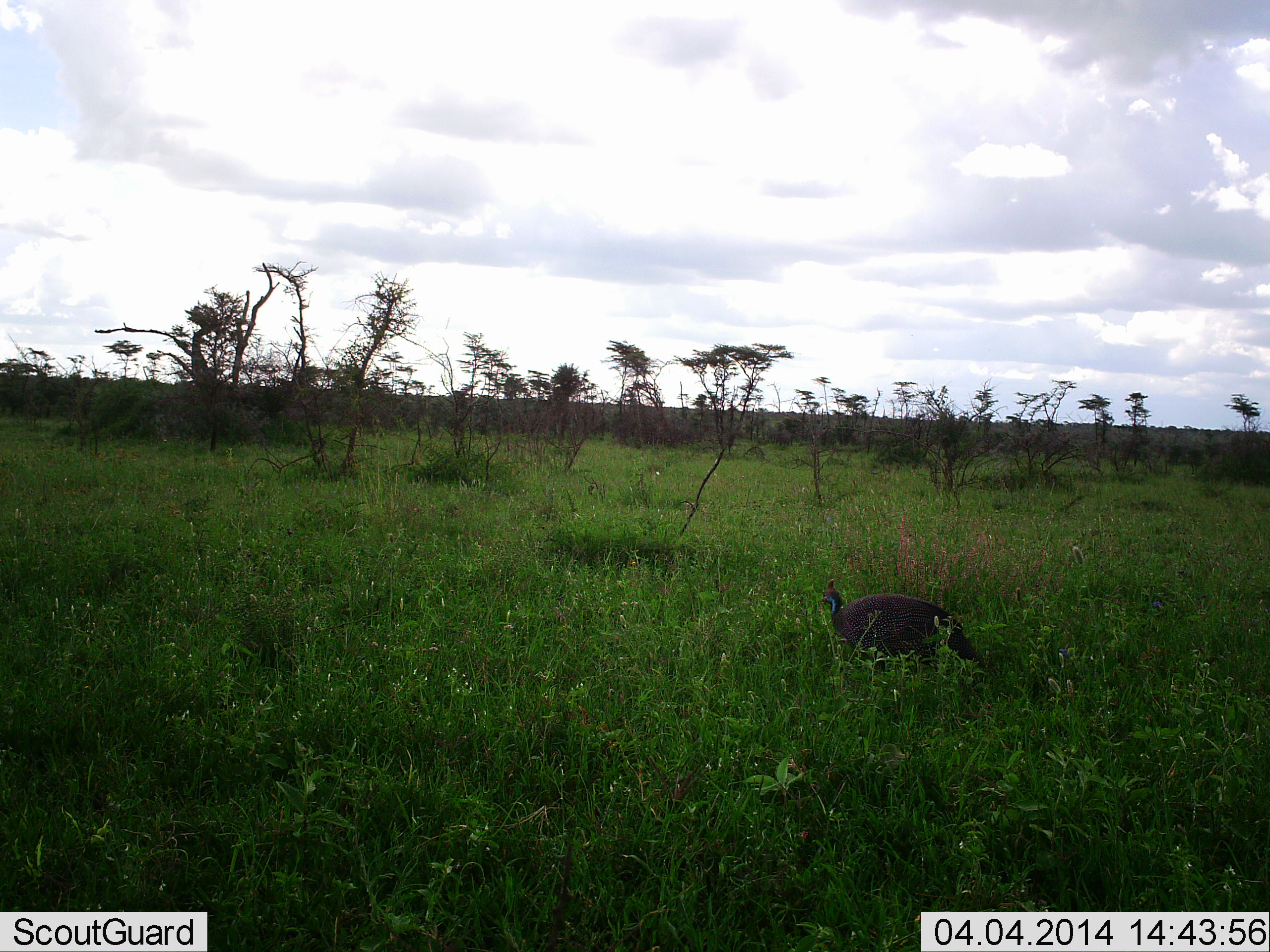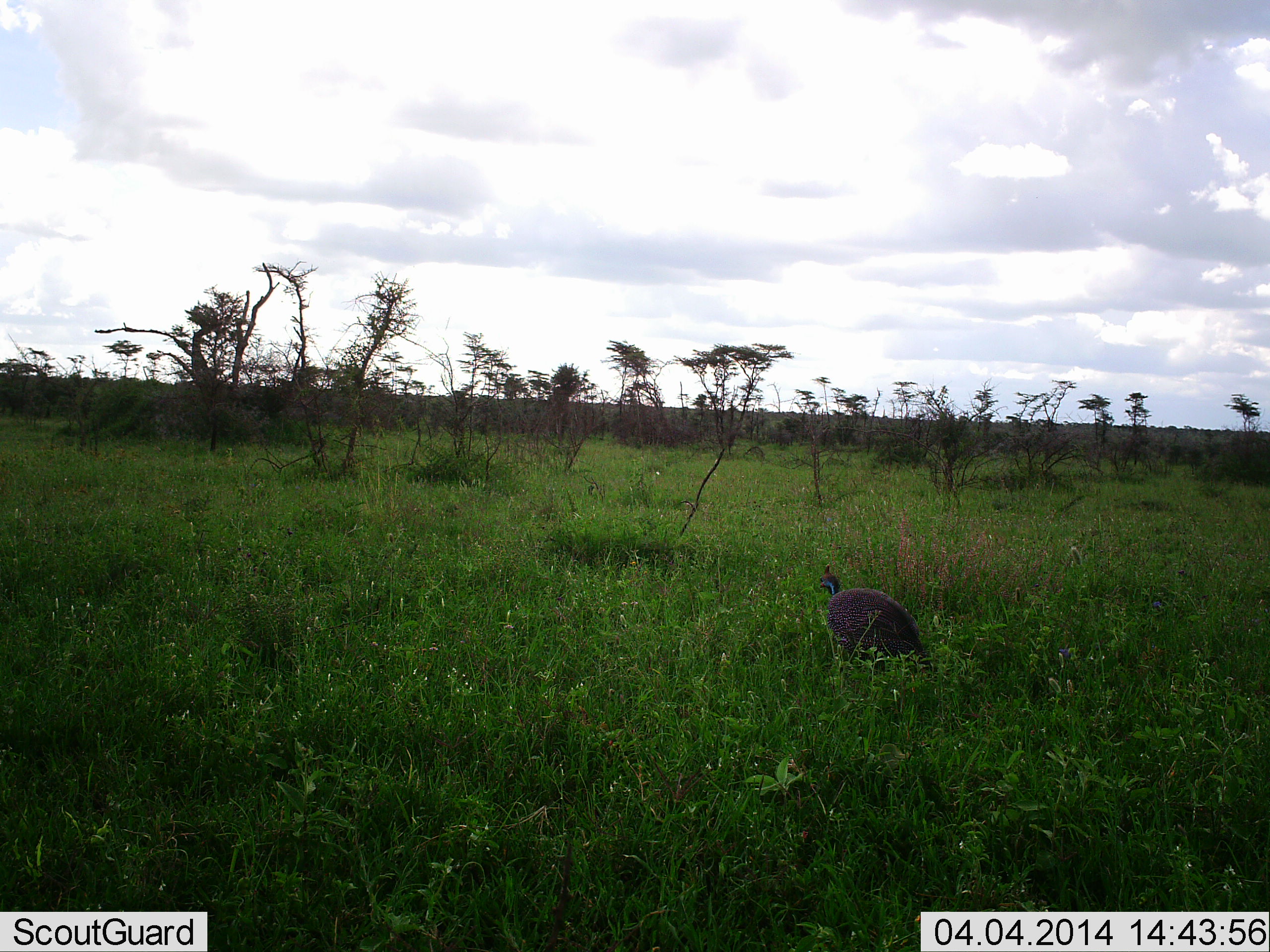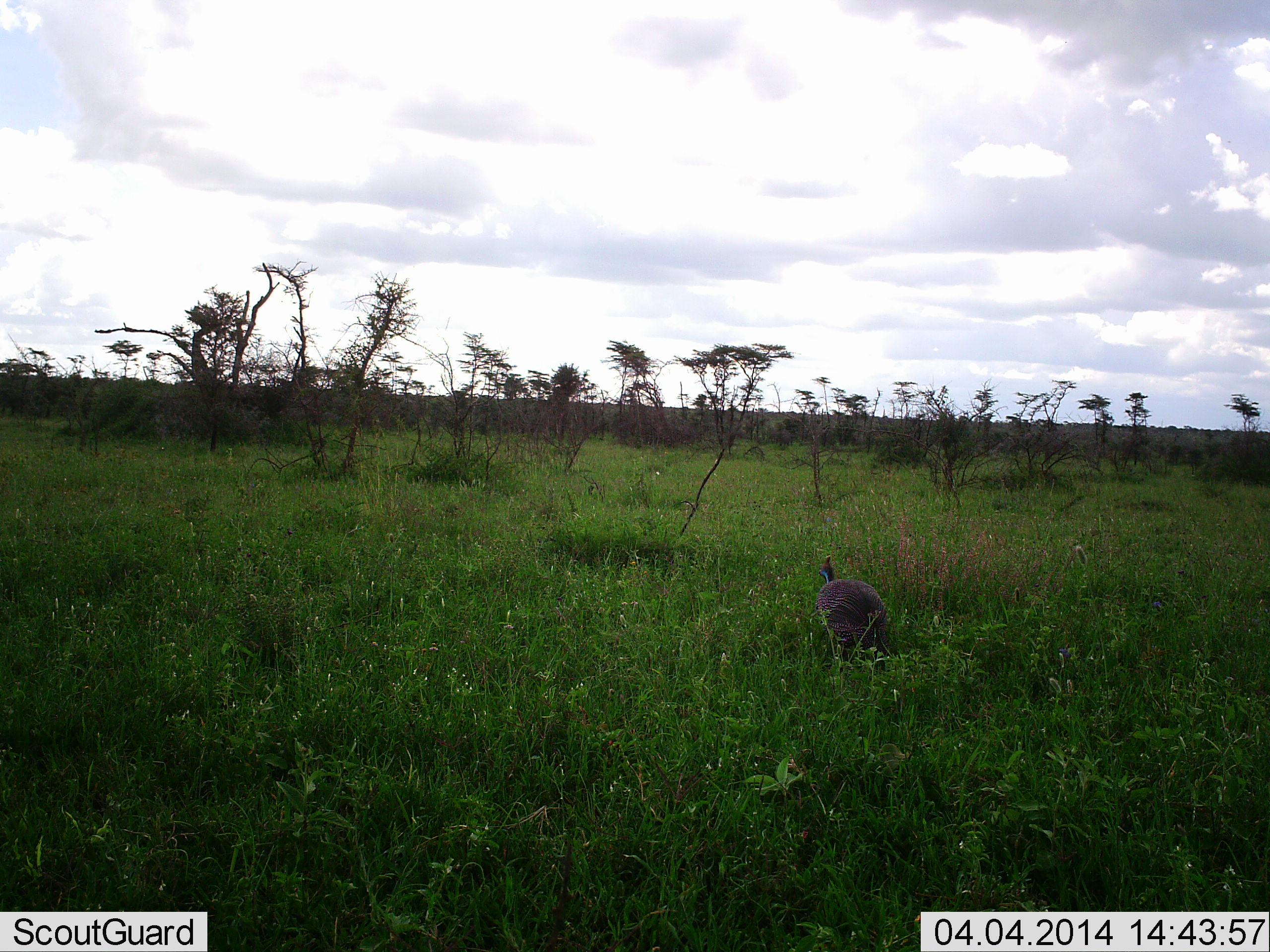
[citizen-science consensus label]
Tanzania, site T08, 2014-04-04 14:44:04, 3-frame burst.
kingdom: Animalia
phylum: Chordata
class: Aves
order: Galliformes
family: Numididae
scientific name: Numididae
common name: guinea fowl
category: guineafowl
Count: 1.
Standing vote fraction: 10%.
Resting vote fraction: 0%.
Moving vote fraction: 90%.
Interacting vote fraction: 0%.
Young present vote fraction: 0%.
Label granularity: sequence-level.